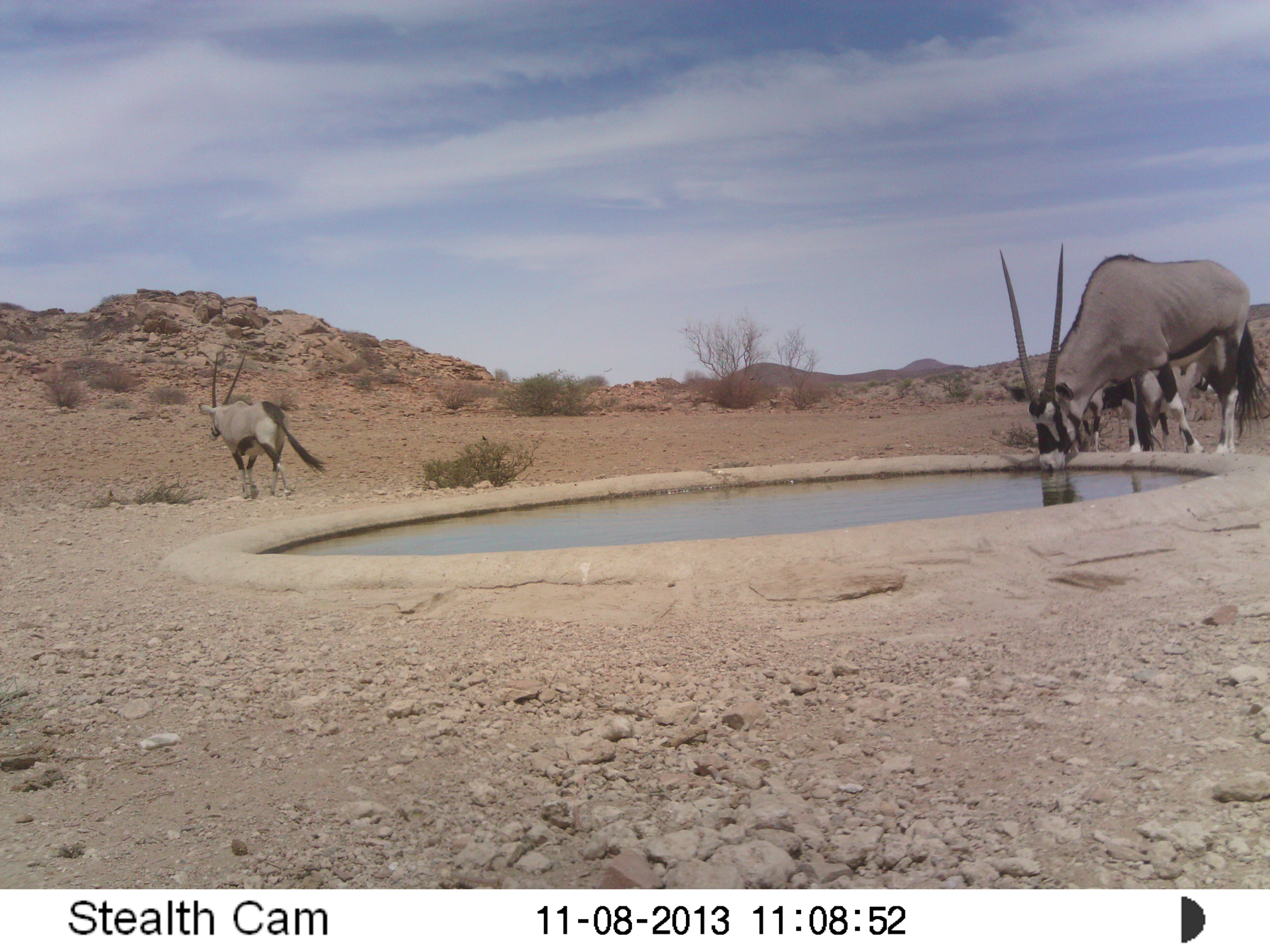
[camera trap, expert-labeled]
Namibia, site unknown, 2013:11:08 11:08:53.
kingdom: Animalia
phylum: Chordata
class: Mammalia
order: Artiodactyla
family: Bovidae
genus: Oryx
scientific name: Oryx gazella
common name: gemsbok